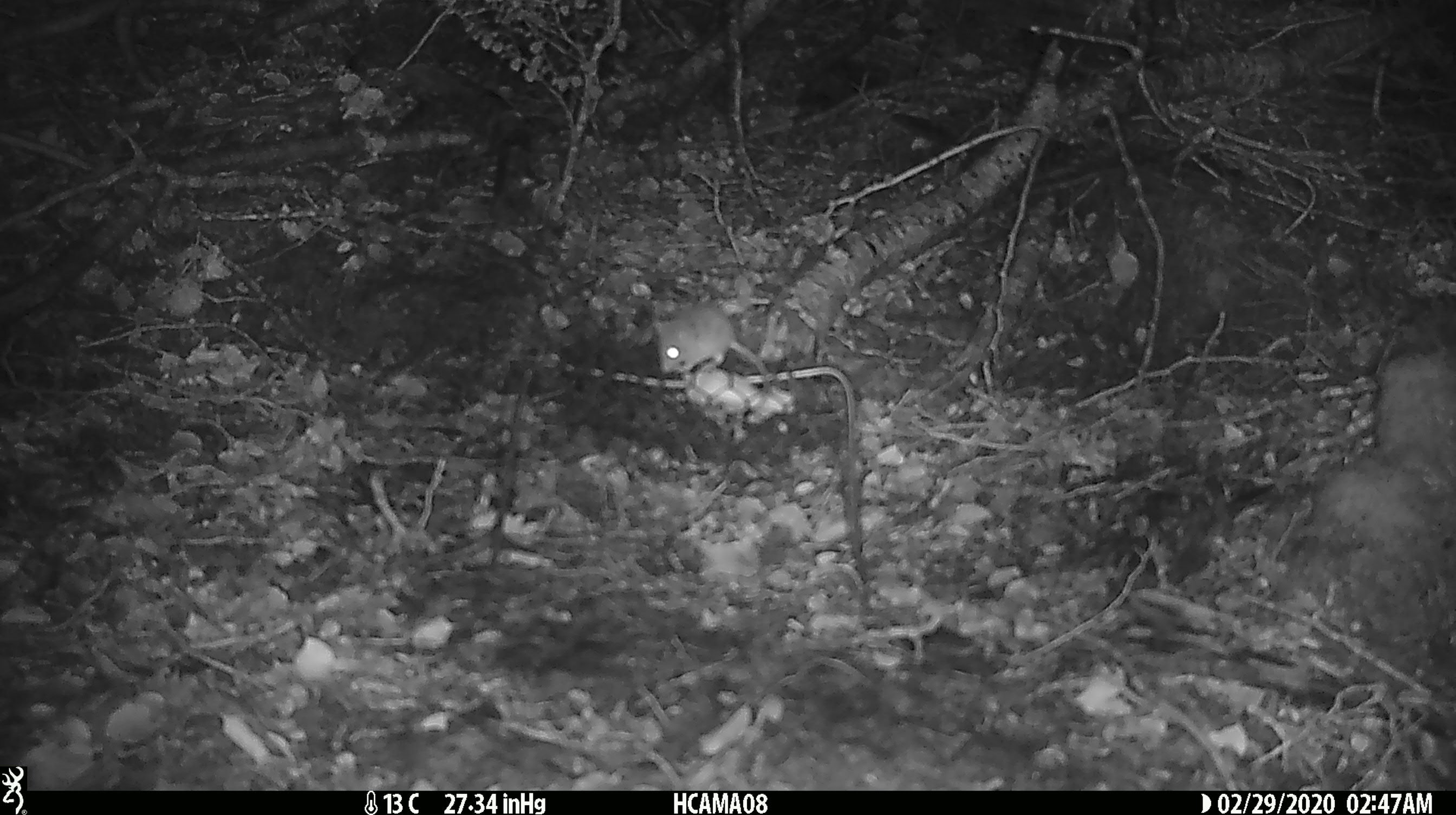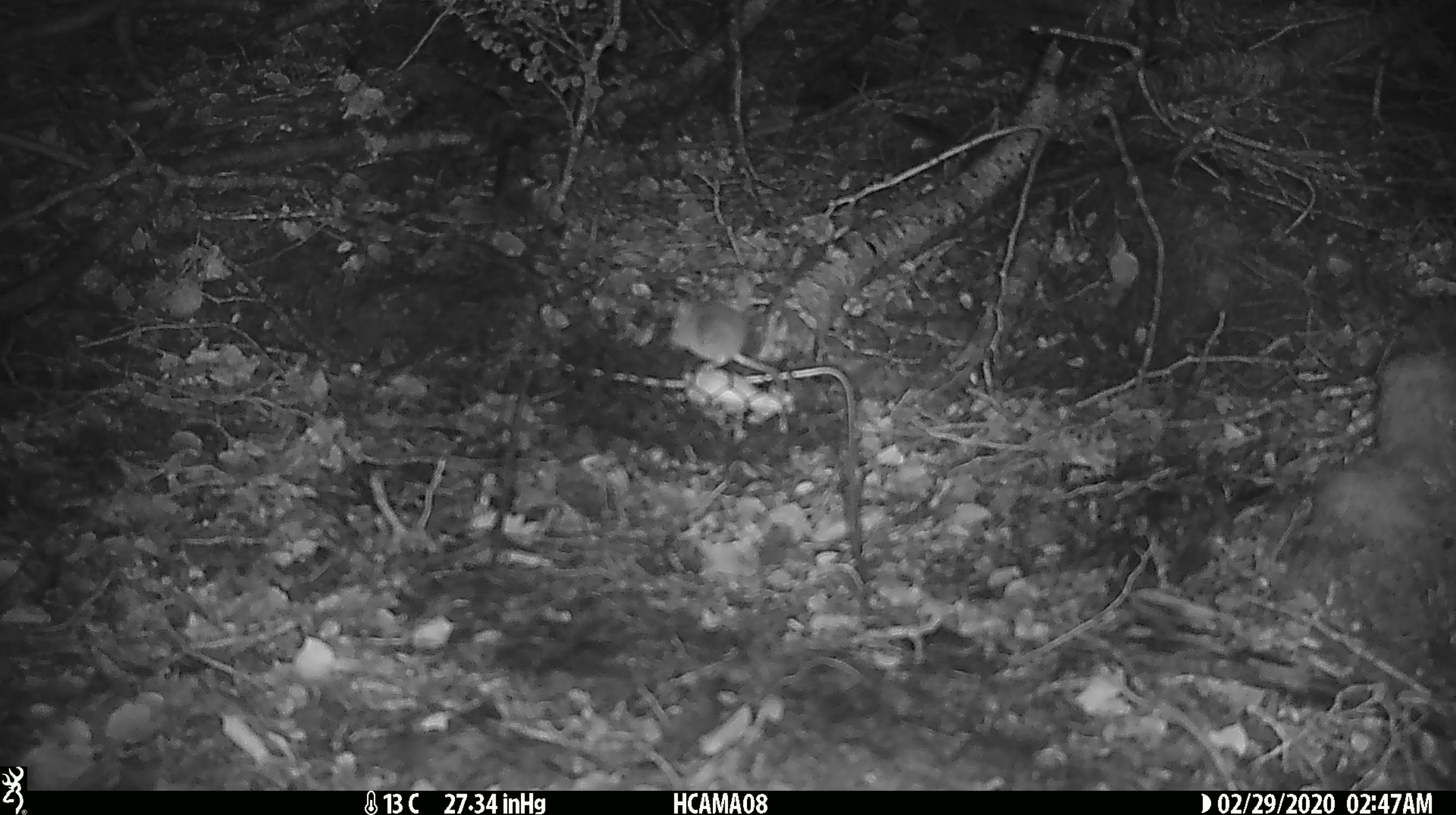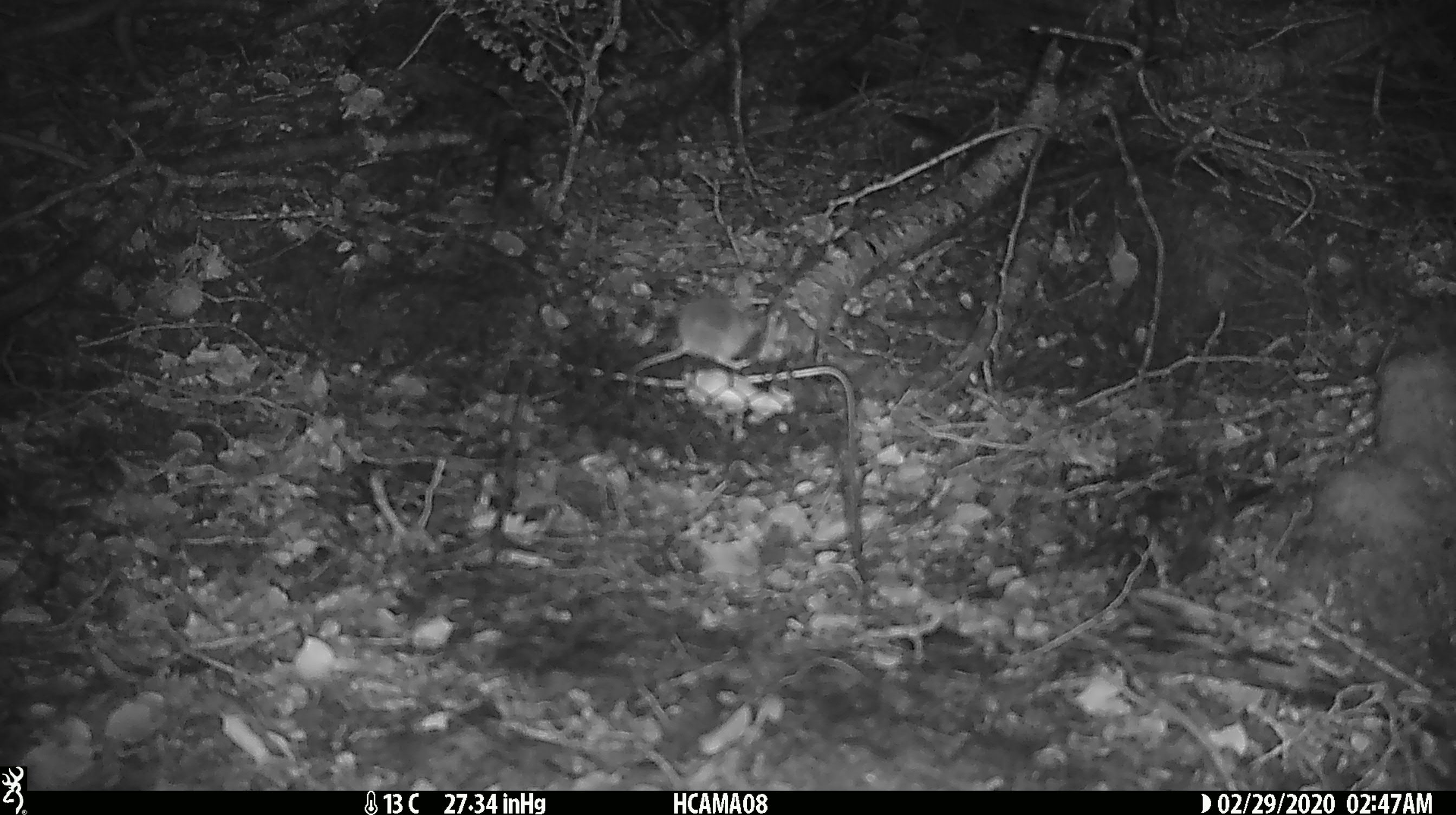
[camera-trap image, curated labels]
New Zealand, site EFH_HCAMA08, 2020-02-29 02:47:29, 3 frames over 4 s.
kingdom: Animalia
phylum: Chordata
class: Mammalia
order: Rodentia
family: Muridae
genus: Mus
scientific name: Mus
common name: mouse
Mouse (Mus).